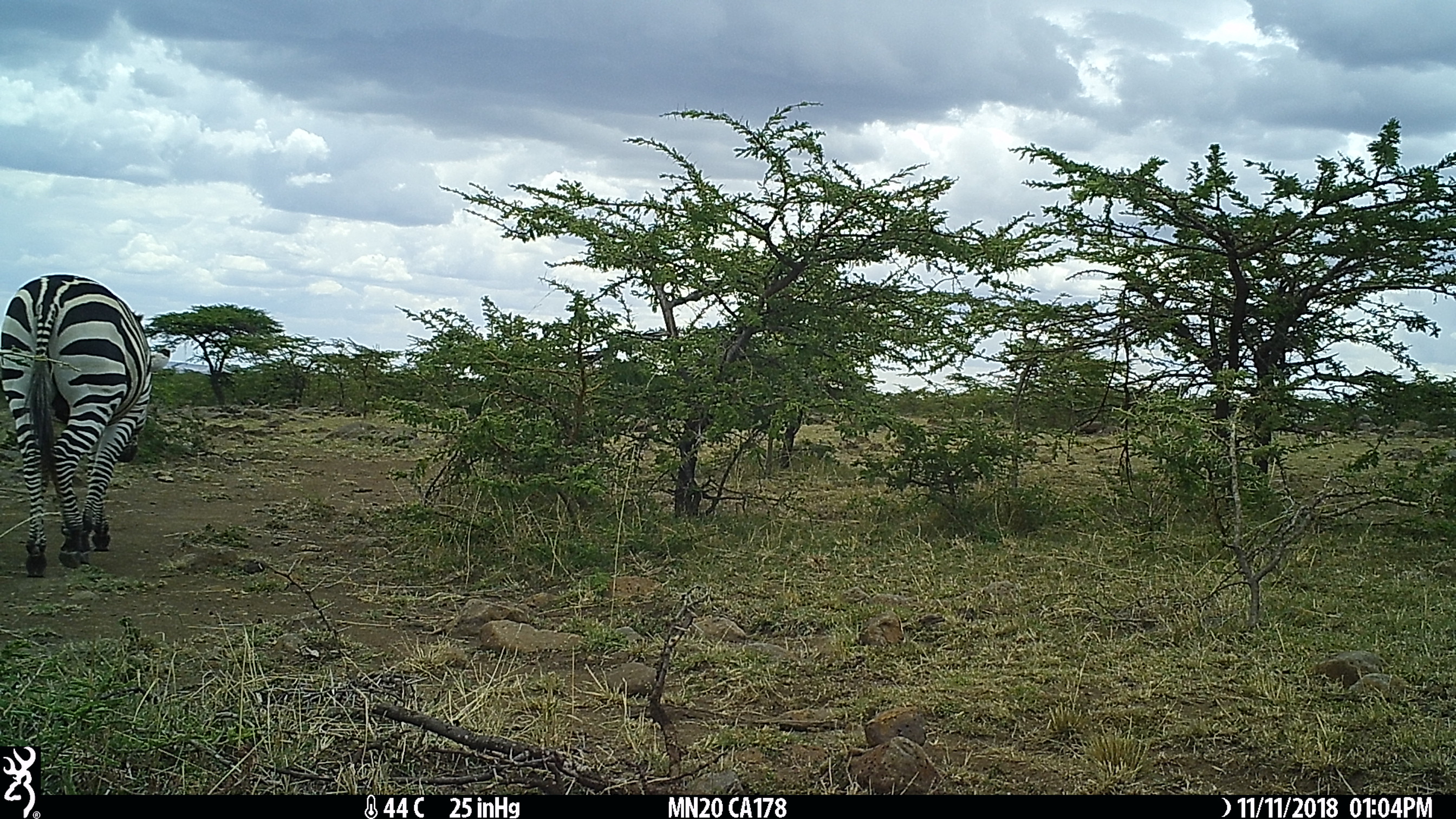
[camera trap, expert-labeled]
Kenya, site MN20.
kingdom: Animalia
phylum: Chordata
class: Mammalia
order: Perissodactyla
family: Equidae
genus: Equus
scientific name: Equus quagga burchellii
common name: burchell's zebra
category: zebra